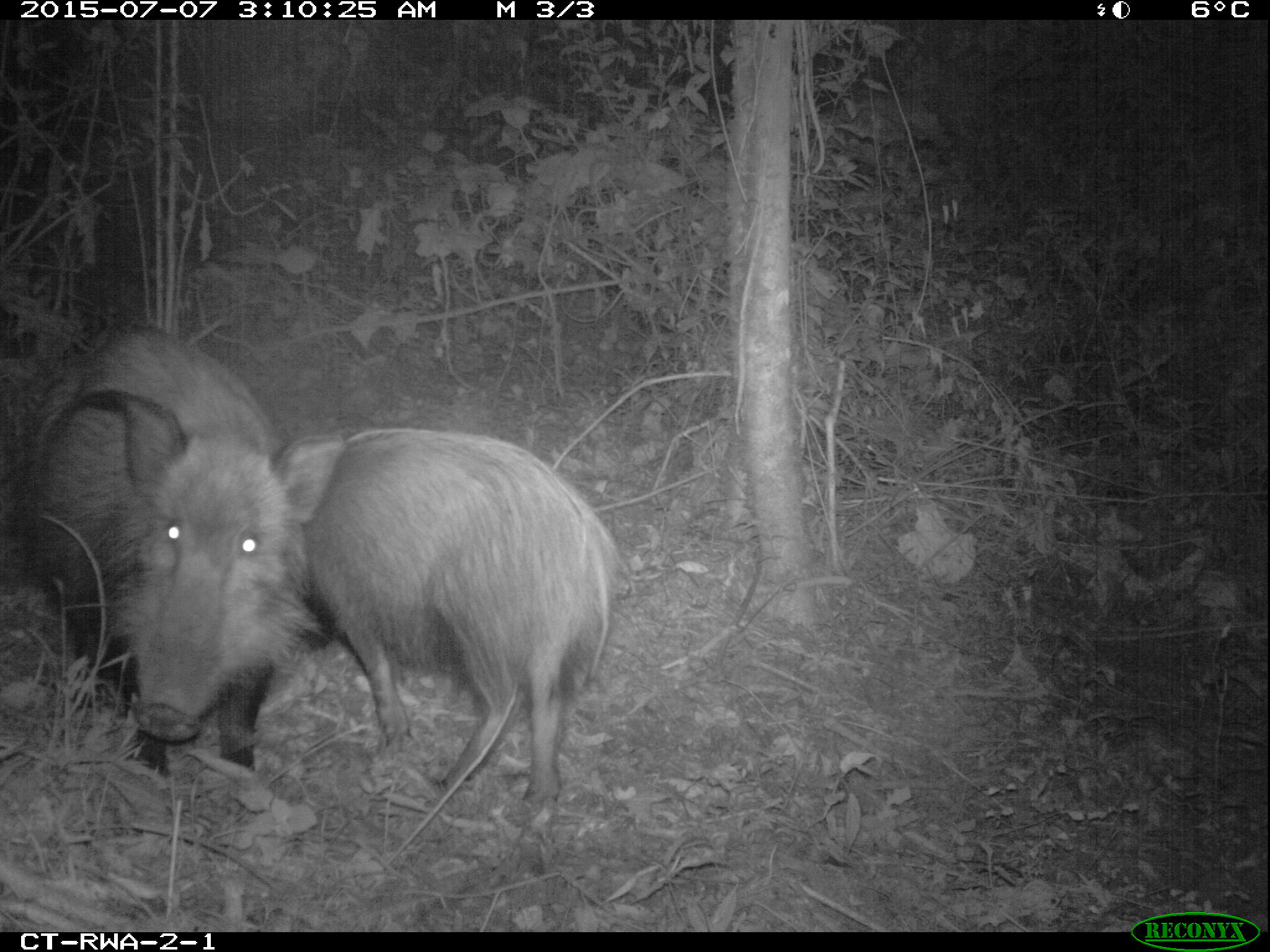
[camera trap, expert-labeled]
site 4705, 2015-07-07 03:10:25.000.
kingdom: Animalia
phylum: Chordata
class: Mammalia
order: Artiodactyla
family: Suidae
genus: Potamochoerus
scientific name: Potamochoerus larvatus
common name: bushpig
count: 2